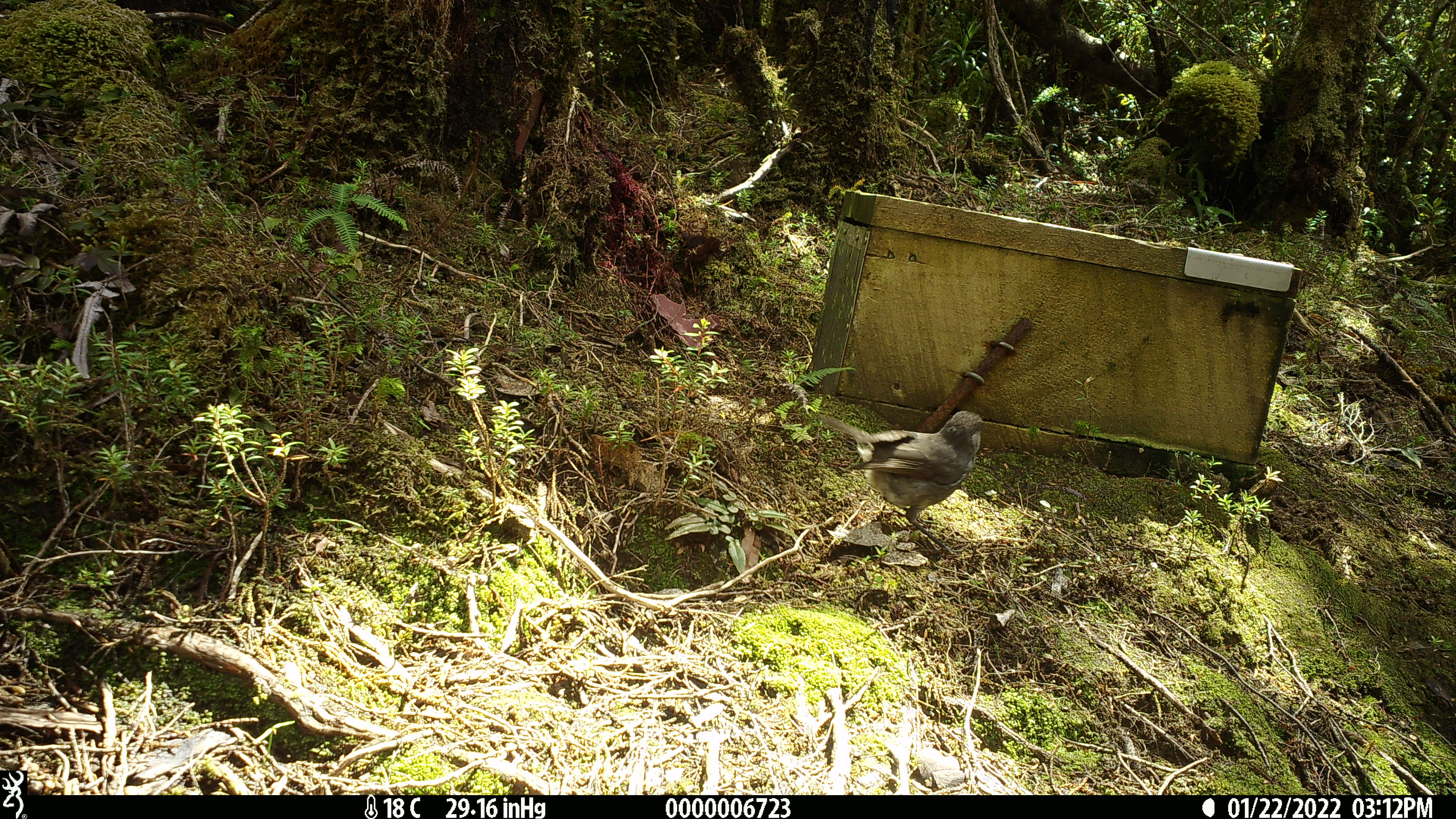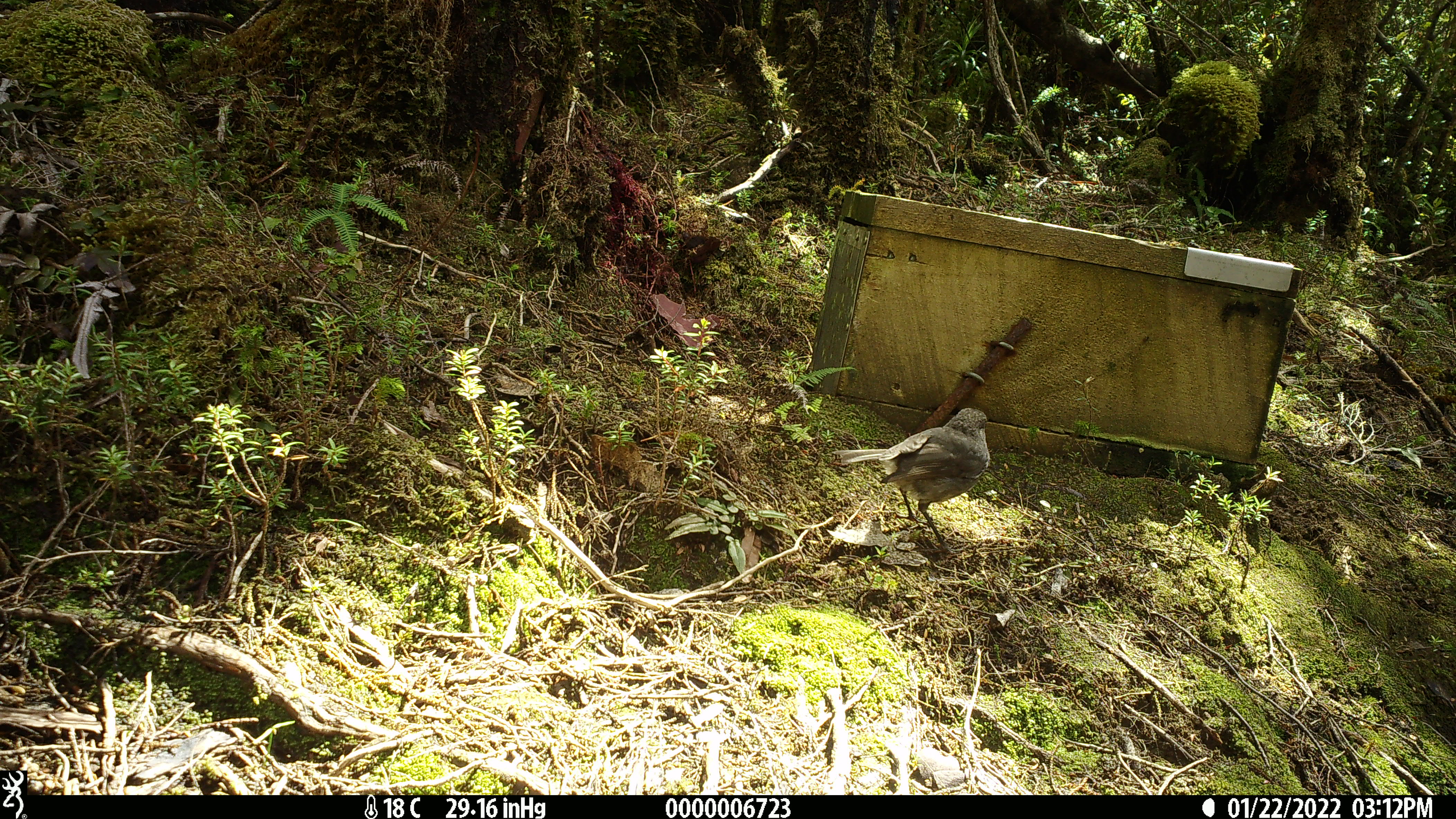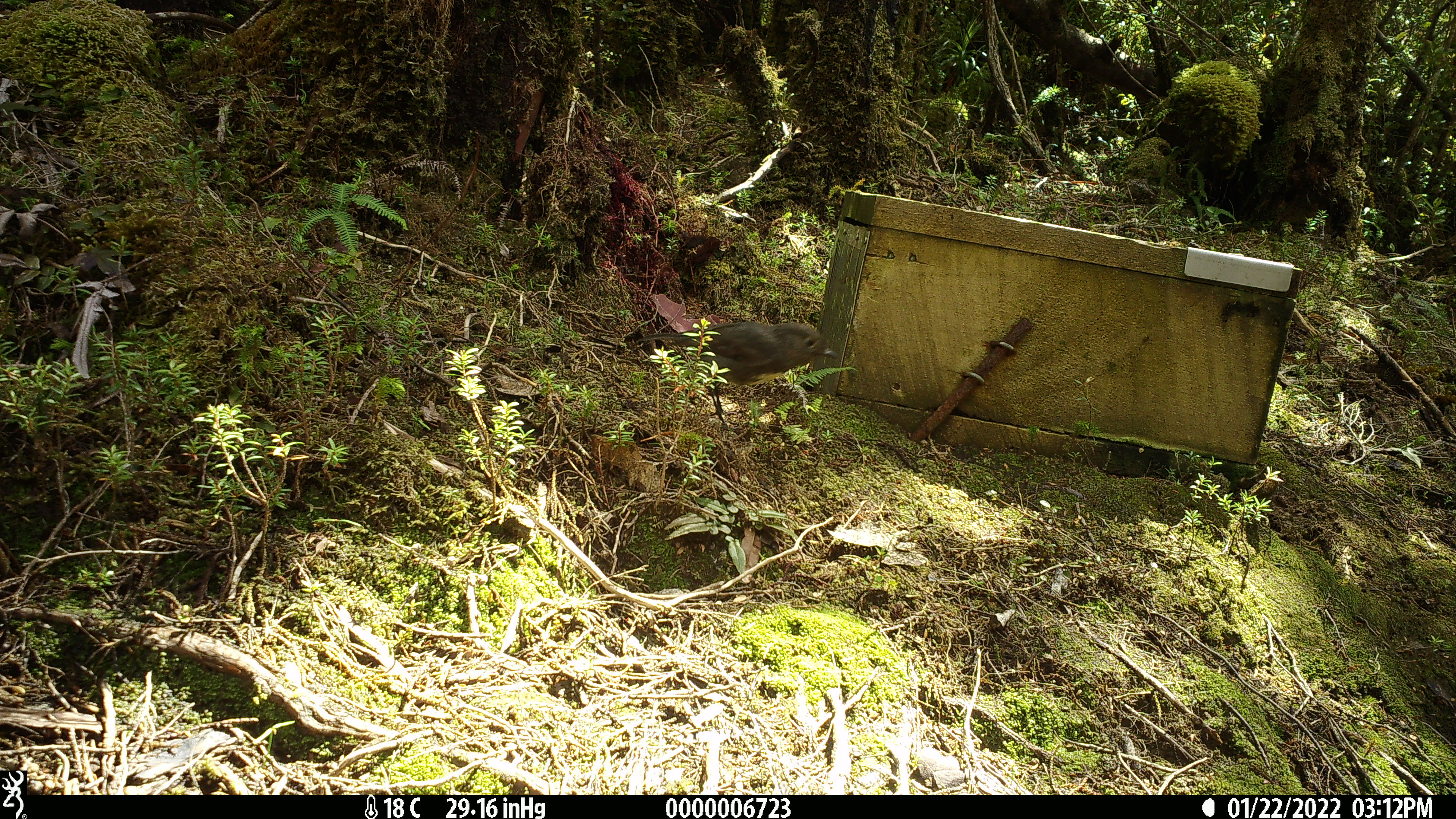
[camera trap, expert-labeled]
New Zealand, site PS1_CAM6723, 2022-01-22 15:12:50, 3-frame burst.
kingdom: Animalia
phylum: Chordata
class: Aves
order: Passeriformes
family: Petroicidae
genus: Petroica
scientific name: Petroica australis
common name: new zealand robin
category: robin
Robin (new zealand robin) (Petroica australis).